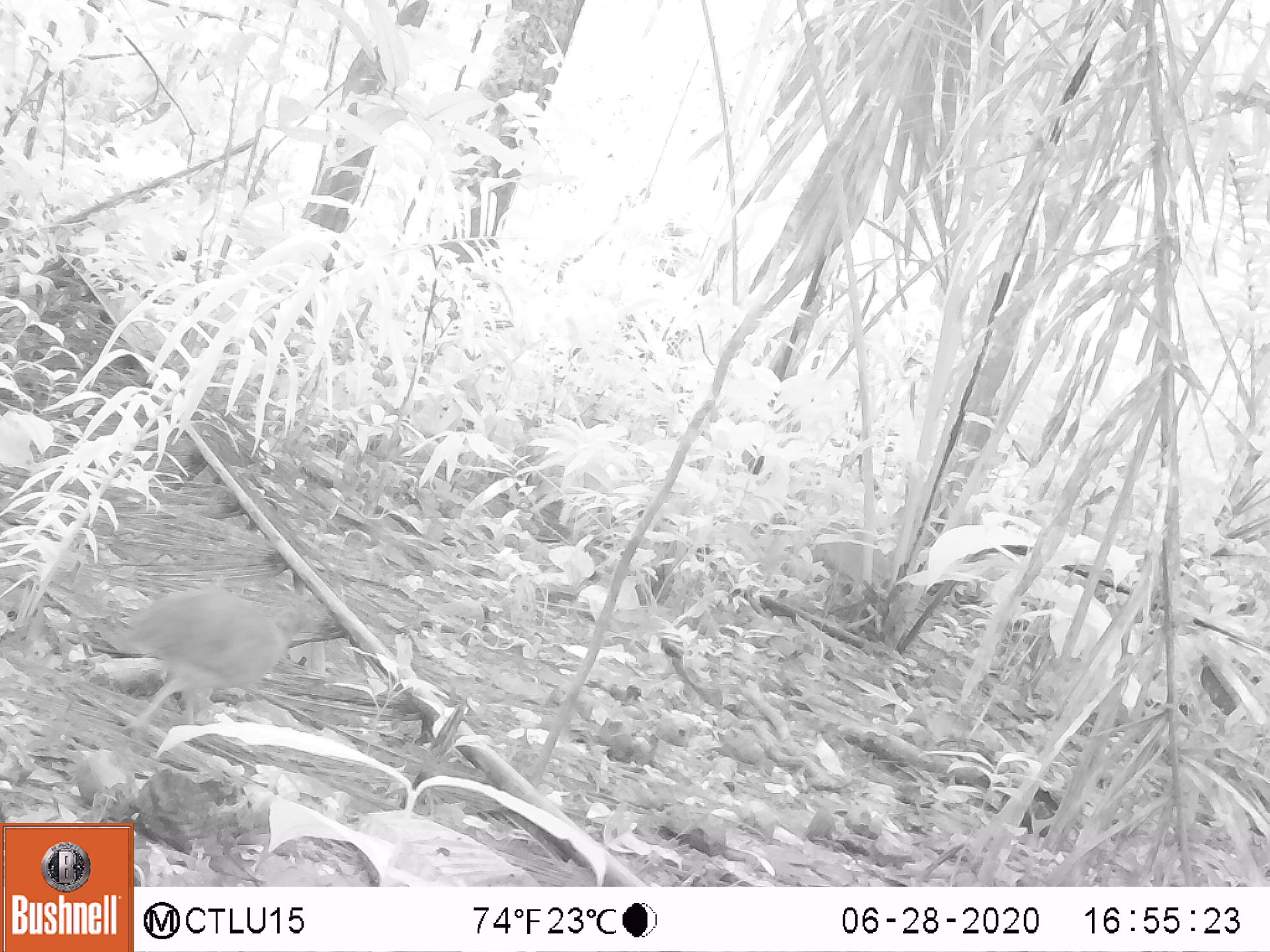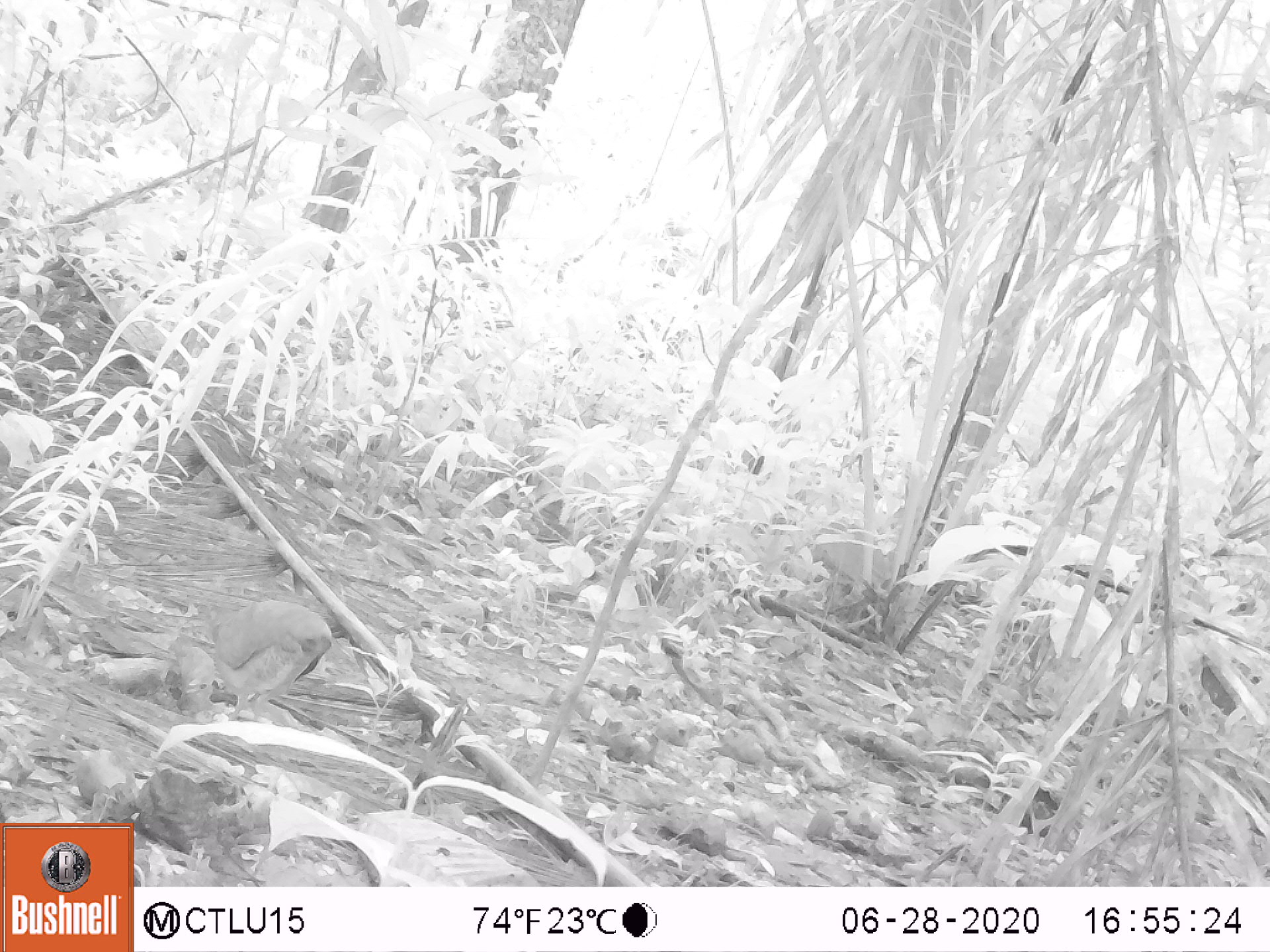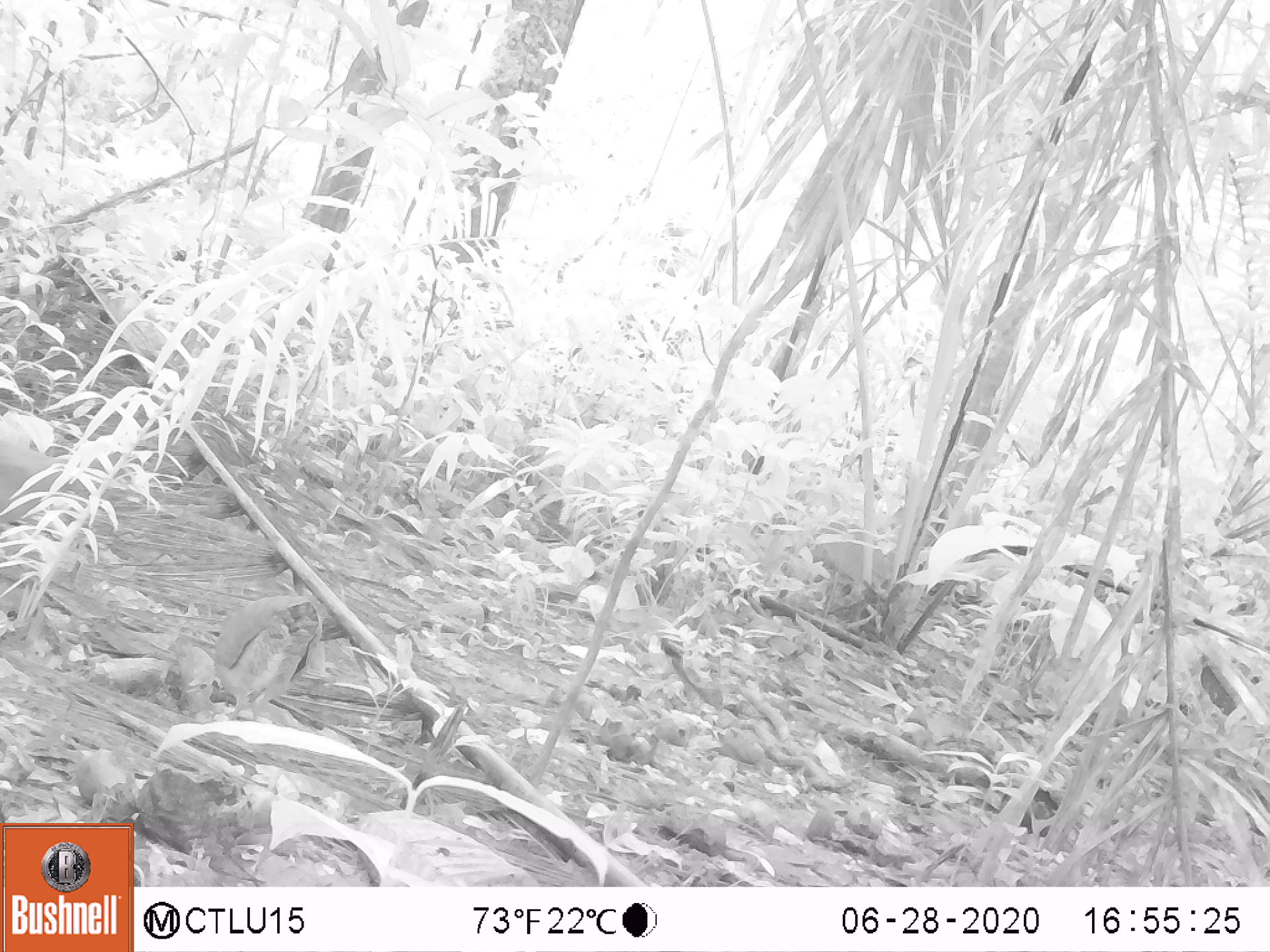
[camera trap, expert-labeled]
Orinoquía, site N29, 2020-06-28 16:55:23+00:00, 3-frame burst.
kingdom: Animalia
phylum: Chordata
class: Aves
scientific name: Aves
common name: bird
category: unknown bird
Unknown bird (bird) (Aves).